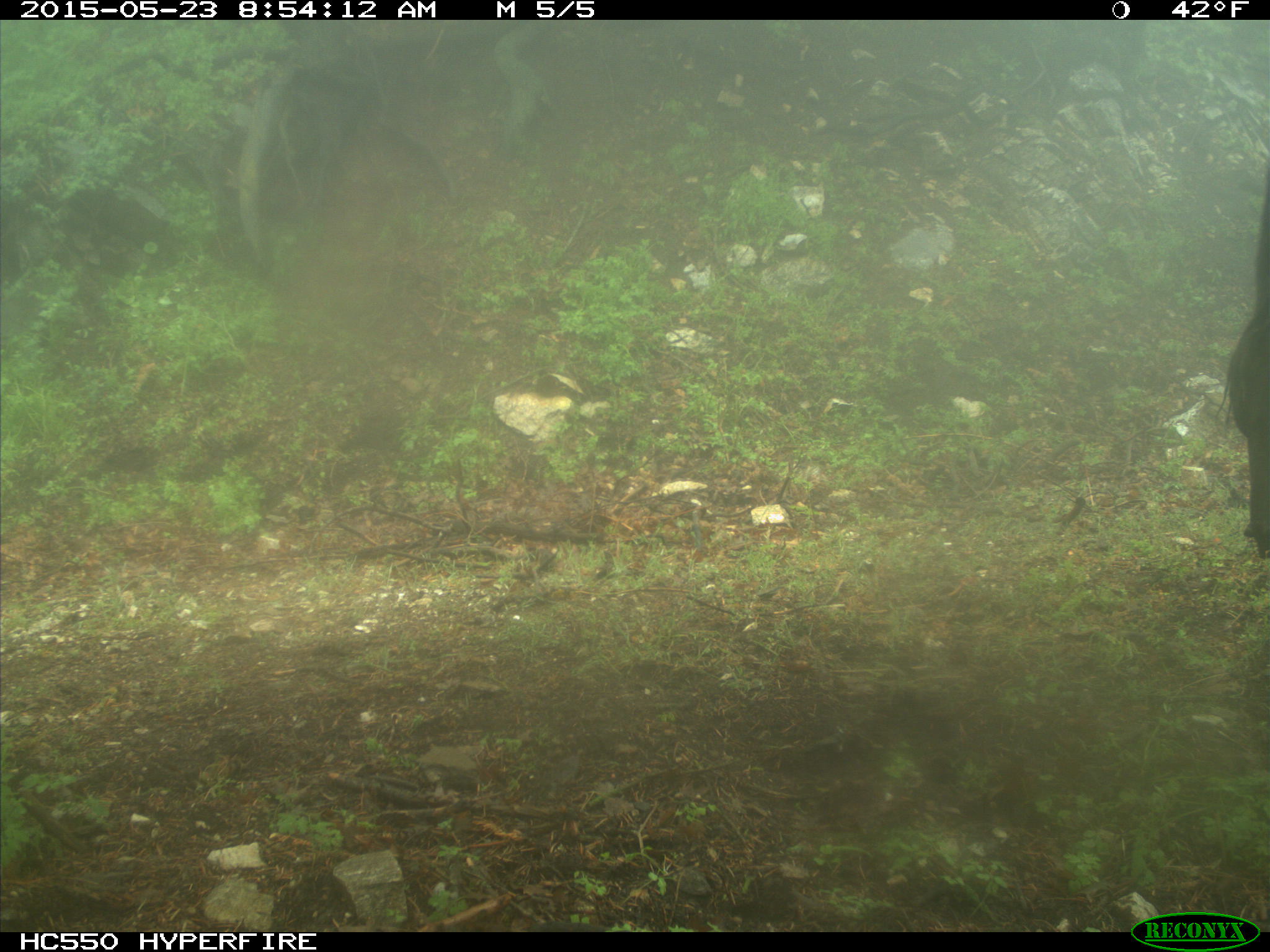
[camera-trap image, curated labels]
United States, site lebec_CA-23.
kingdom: Animalia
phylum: Chordata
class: Mammalia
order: Artiodactyla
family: Bovidae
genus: Bos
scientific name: Bos taurus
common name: domestic cow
Bos taurus (domestic cow).